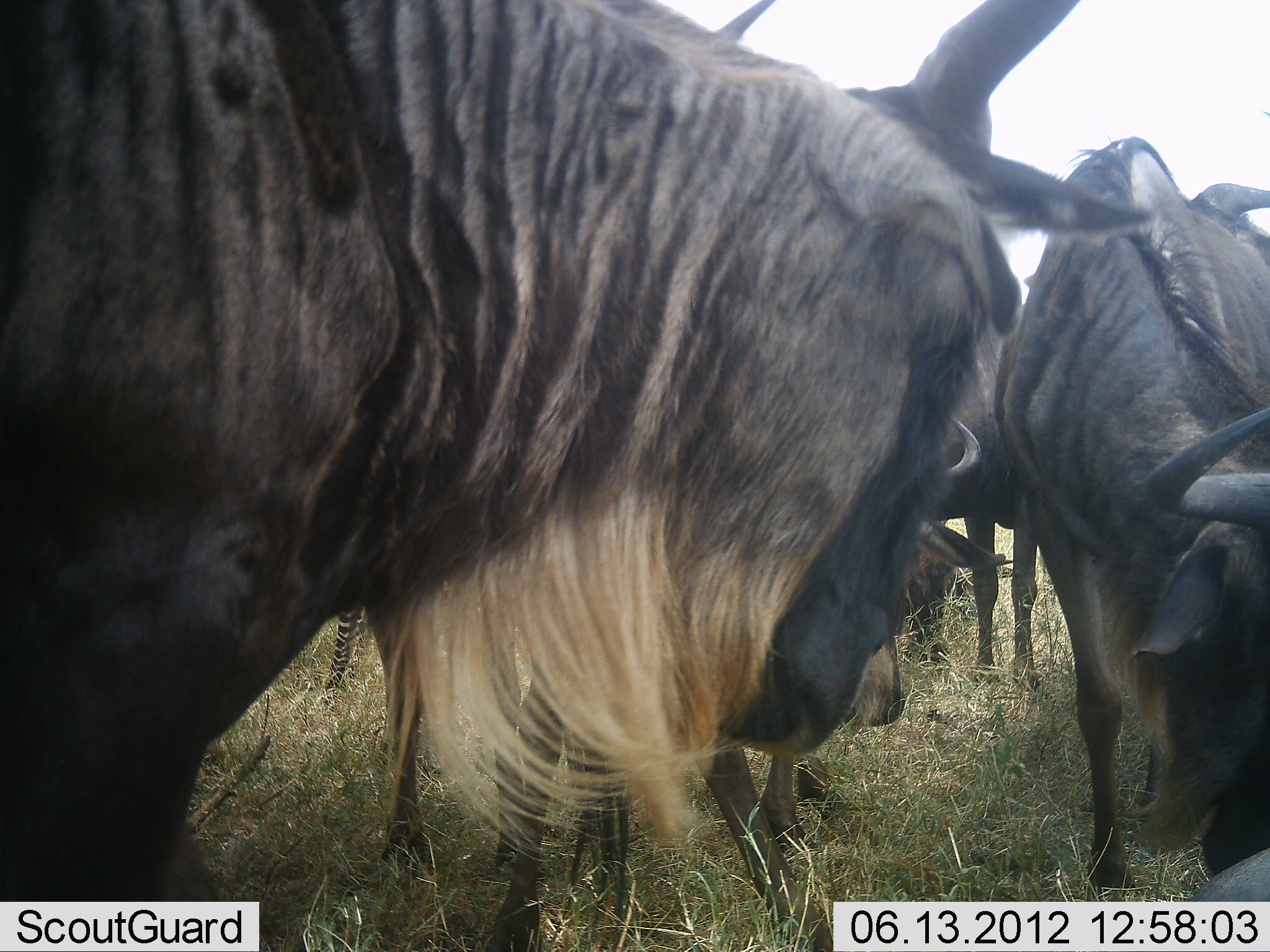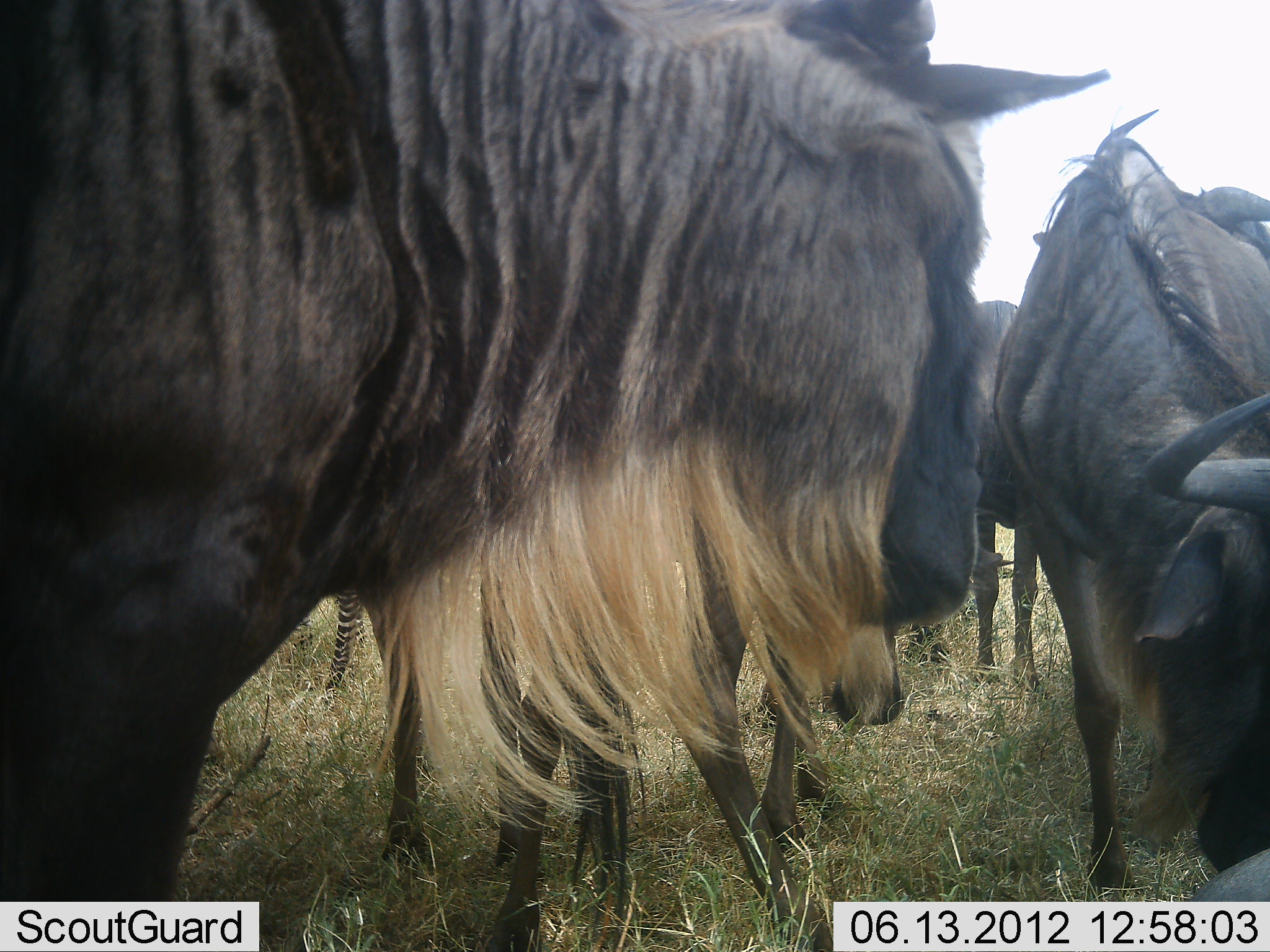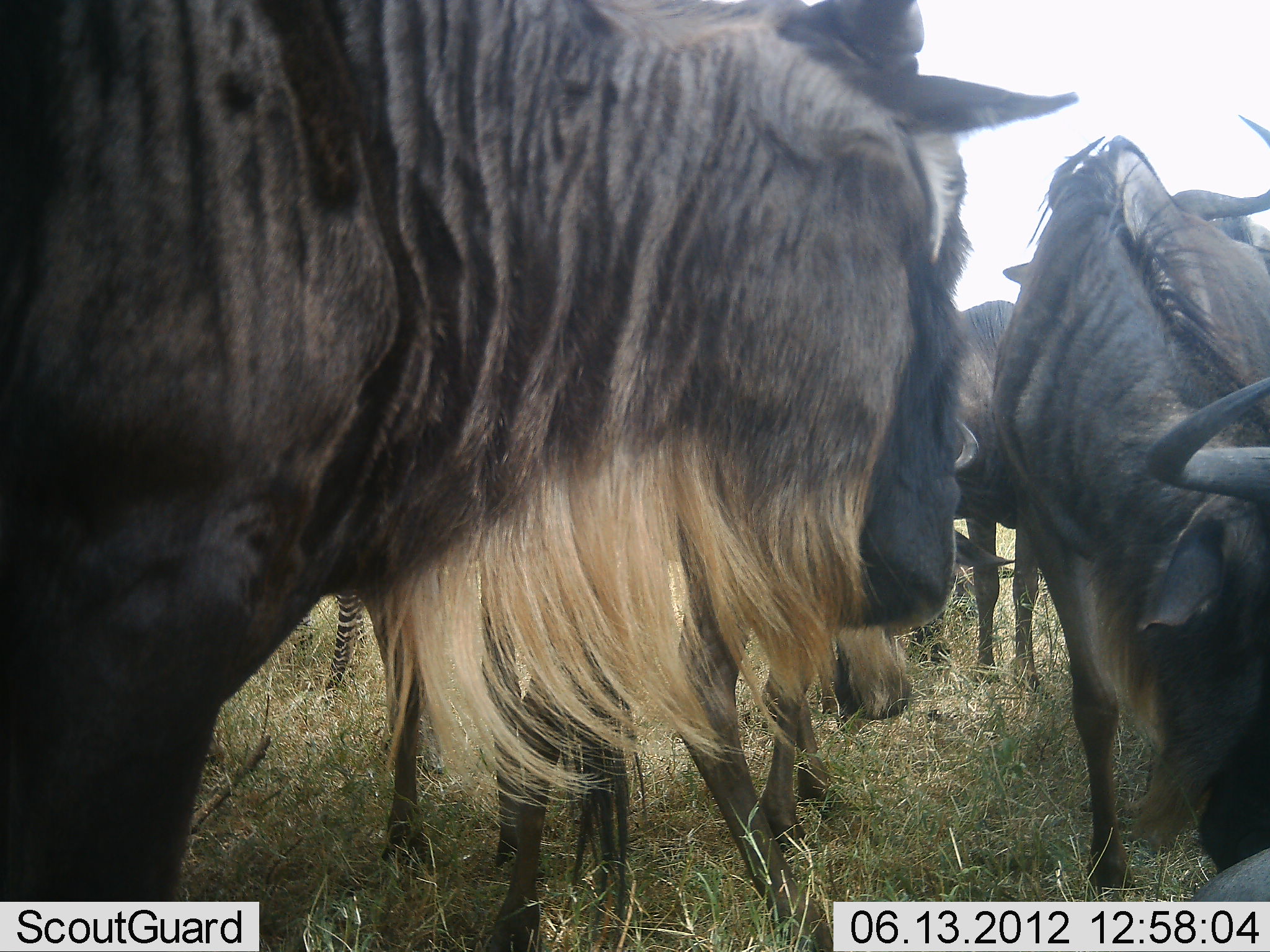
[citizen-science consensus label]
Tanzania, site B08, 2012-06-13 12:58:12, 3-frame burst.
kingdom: Animalia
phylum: Chordata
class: Mammalia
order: Artiodactyla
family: Bovidae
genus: Connochaetes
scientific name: Connochaetes taurinus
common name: blue wildebeest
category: wildebeest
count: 5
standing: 95%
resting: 5%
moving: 0%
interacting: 21%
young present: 5%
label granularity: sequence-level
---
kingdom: Animalia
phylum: Chordata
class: Mammalia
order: Perissodactyla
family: Equidae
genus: Equus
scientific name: Equus quagga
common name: plains zebra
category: zebra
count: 1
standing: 100%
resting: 0%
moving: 0%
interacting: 0%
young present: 0%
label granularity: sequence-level